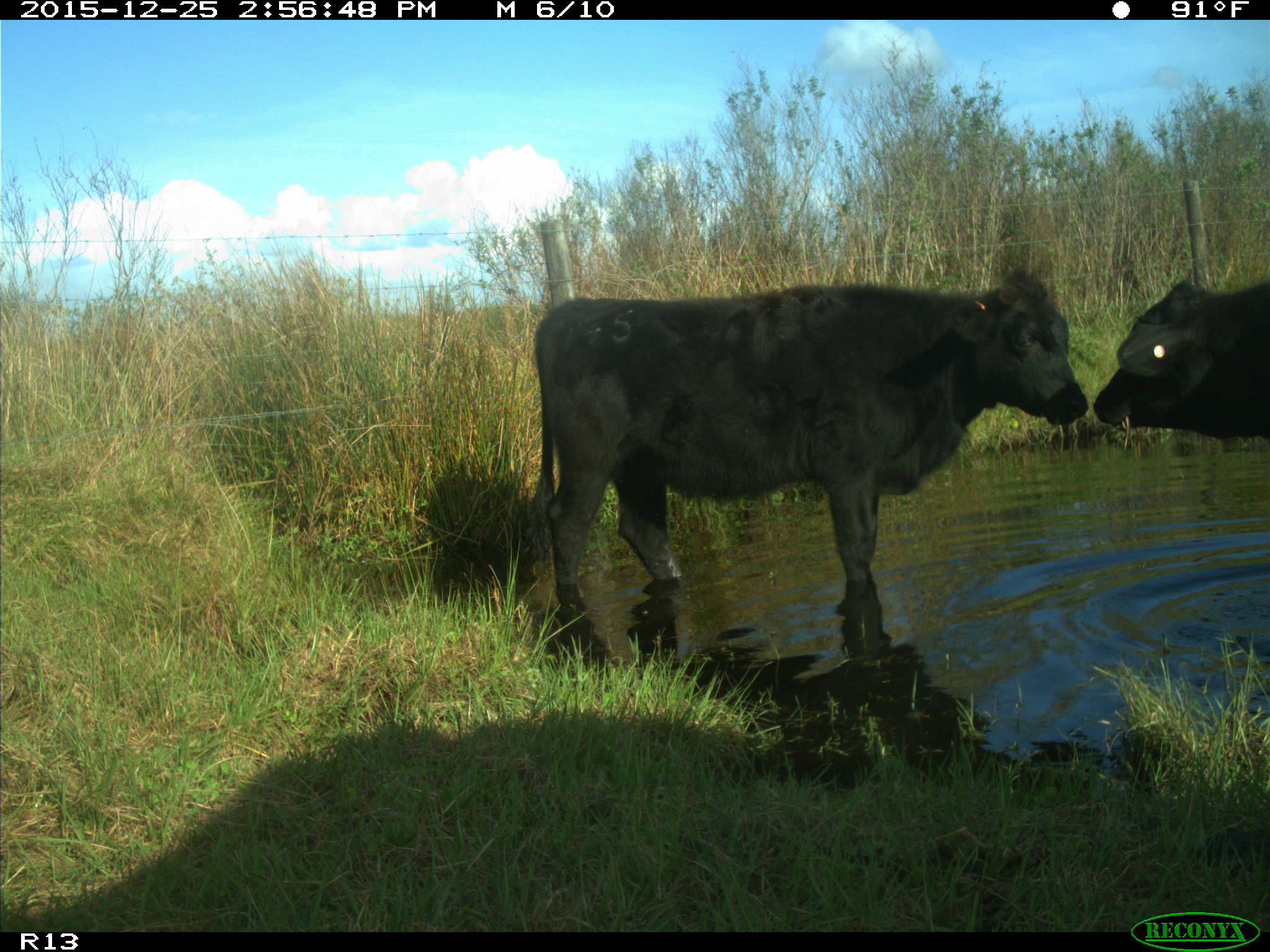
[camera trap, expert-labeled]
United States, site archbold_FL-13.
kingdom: Animalia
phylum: Chordata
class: Mammalia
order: Artiodactyla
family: Bovidae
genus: Bos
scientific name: Bos taurus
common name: domestic cow